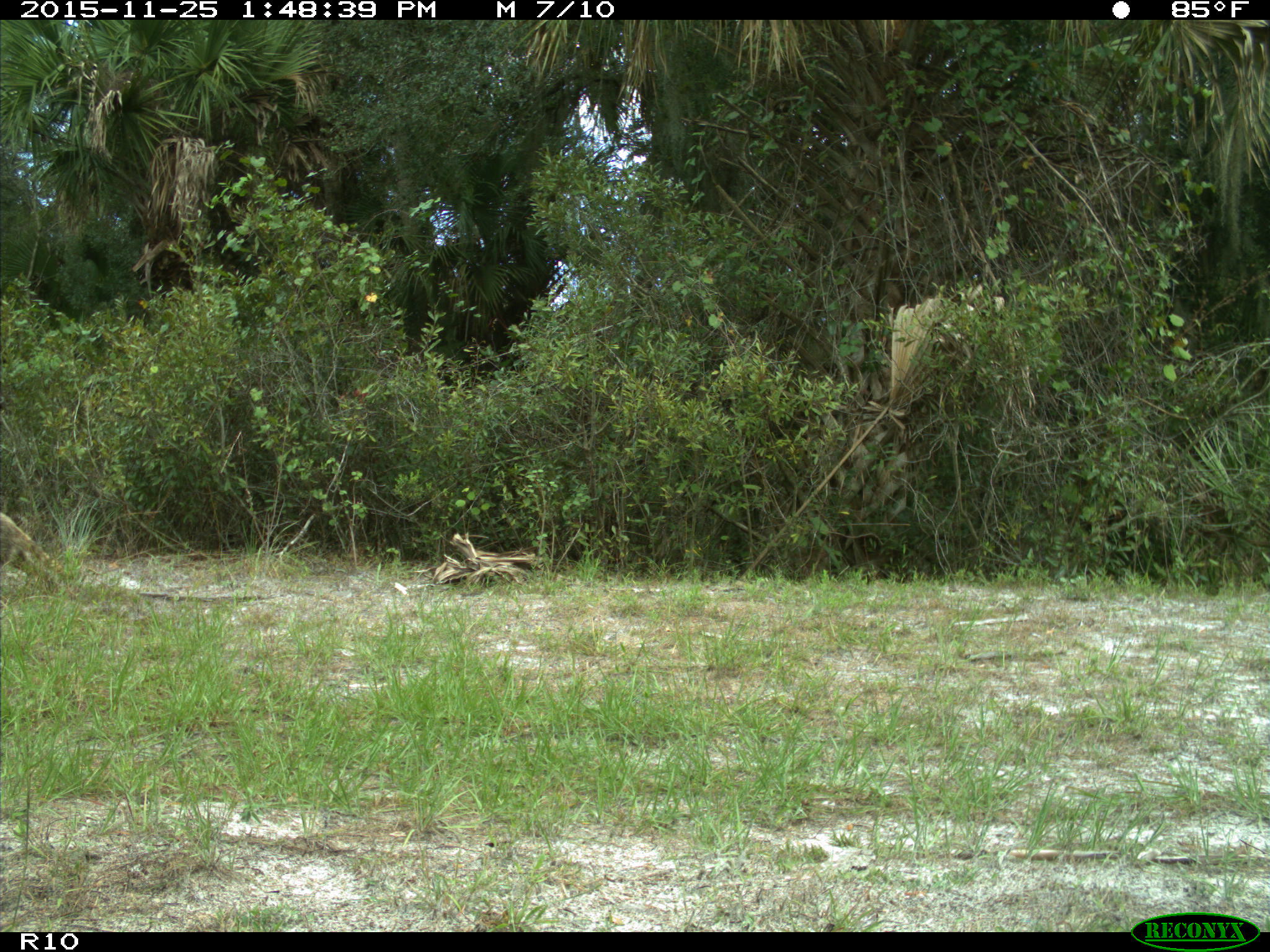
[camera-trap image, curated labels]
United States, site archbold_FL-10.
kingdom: Animalia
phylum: Chordata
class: Mammalia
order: Carnivora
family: Procyonidae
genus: Procyon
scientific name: Procyon lotor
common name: common raccoon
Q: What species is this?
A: Procyon lotor (common raccoon).